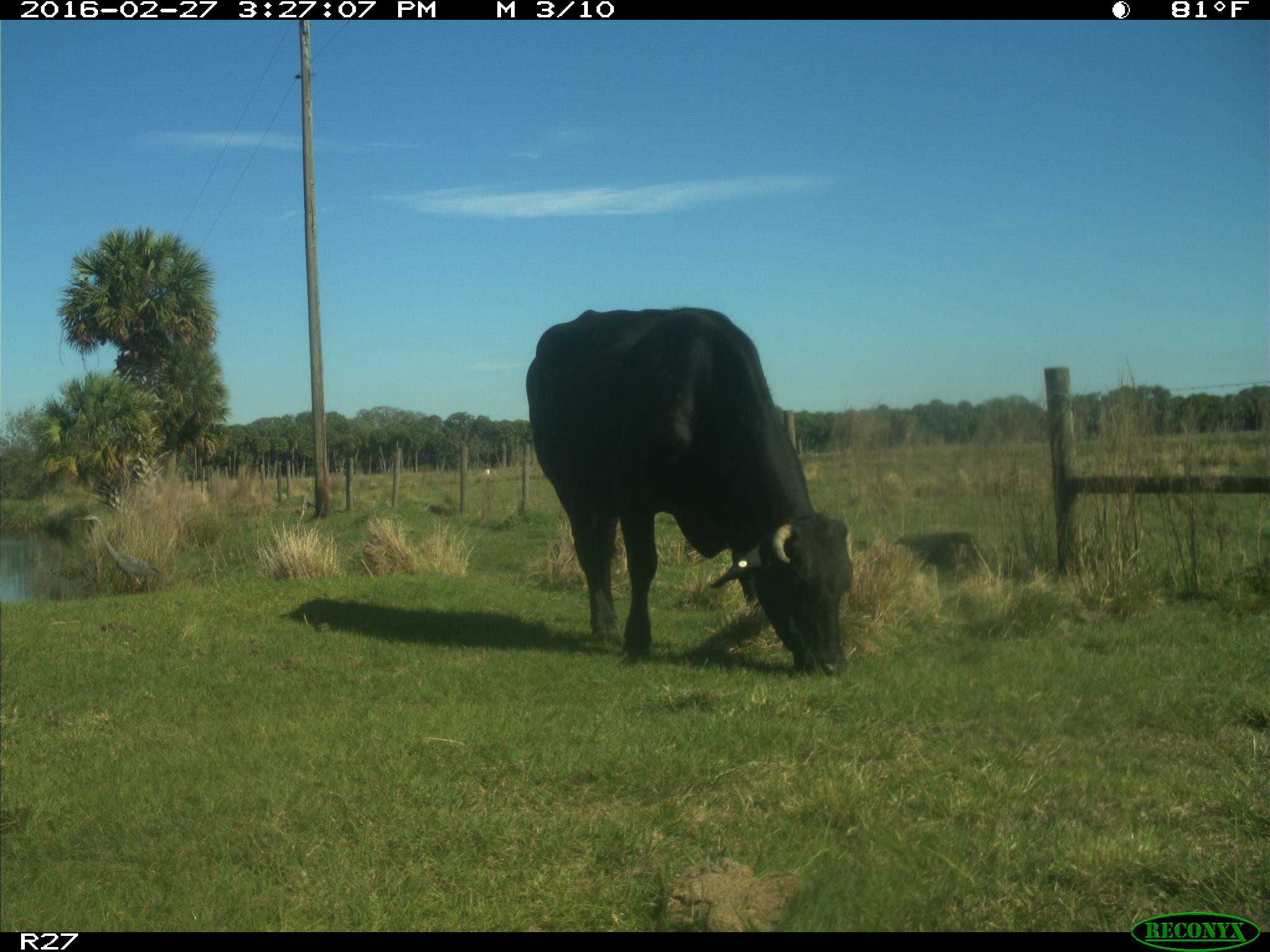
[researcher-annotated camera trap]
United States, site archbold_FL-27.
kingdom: Animalia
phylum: Chordata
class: Mammalia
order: Artiodactyla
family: Bovidae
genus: Bos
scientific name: Bos taurus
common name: domestic cow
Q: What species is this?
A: Bos taurus (domestic cow).